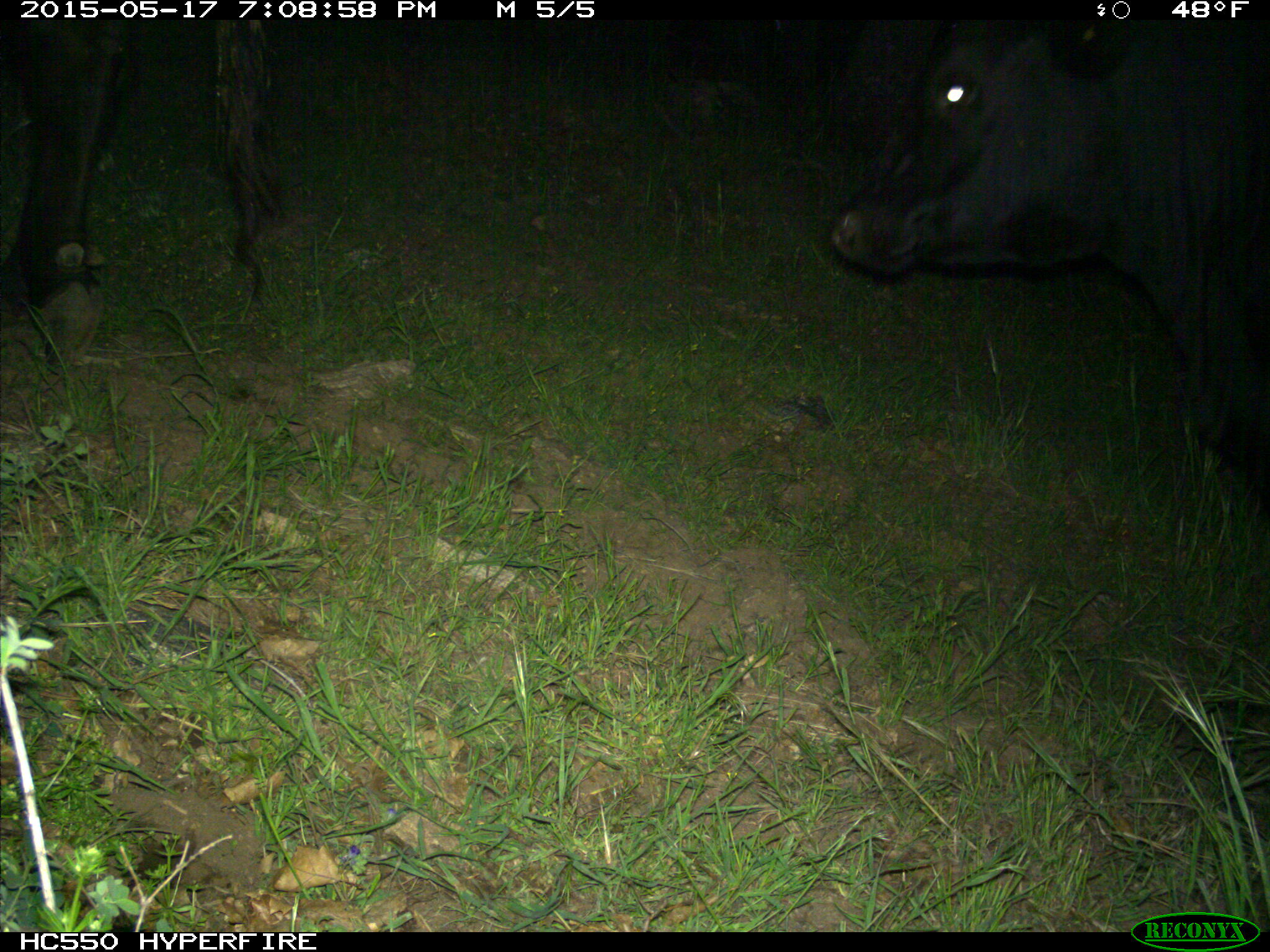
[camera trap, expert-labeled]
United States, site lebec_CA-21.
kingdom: Animalia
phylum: Chordata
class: Mammalia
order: Artiodactyla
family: Bovidae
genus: Bos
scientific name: Bos taurus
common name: domestic cow